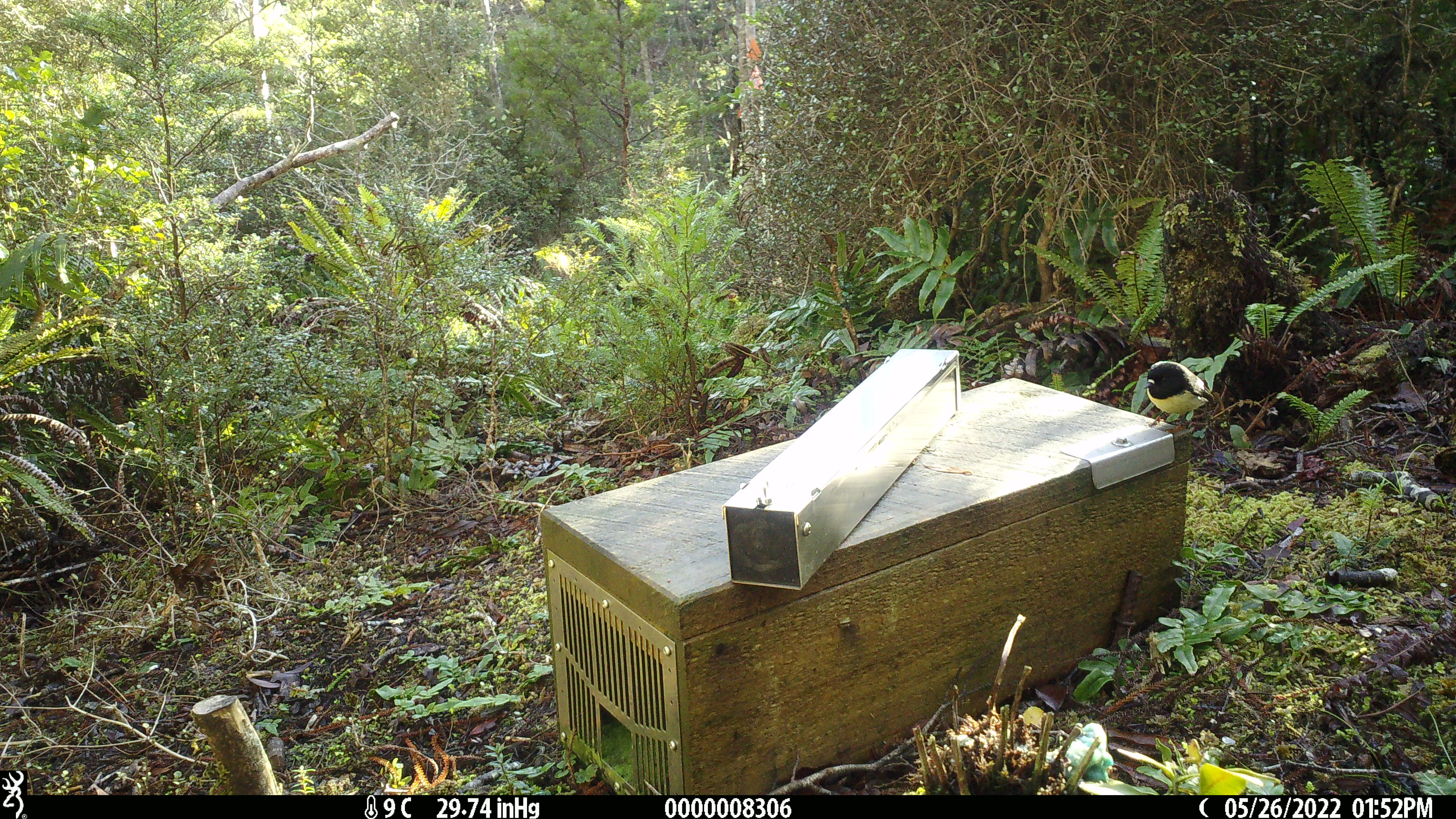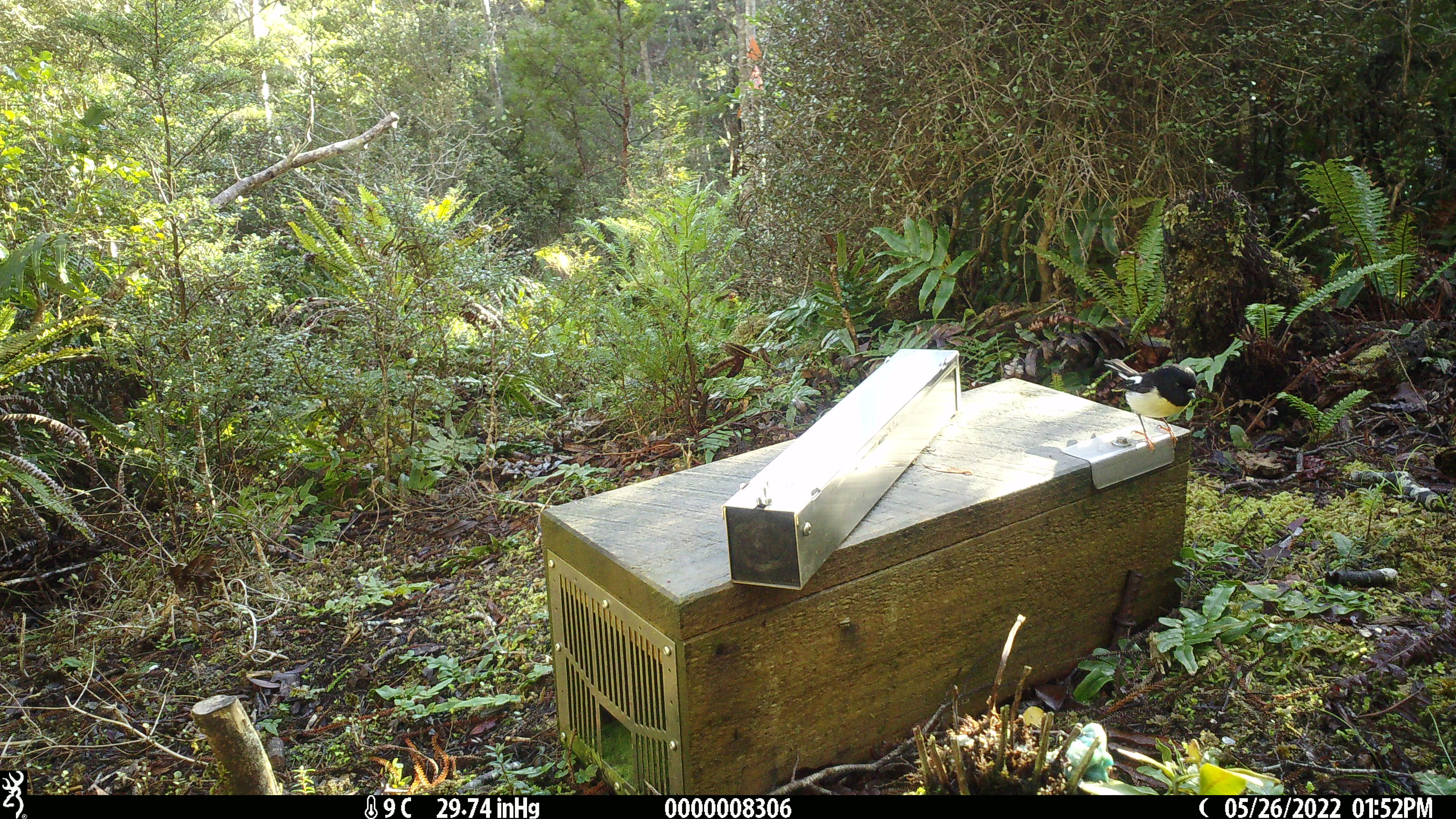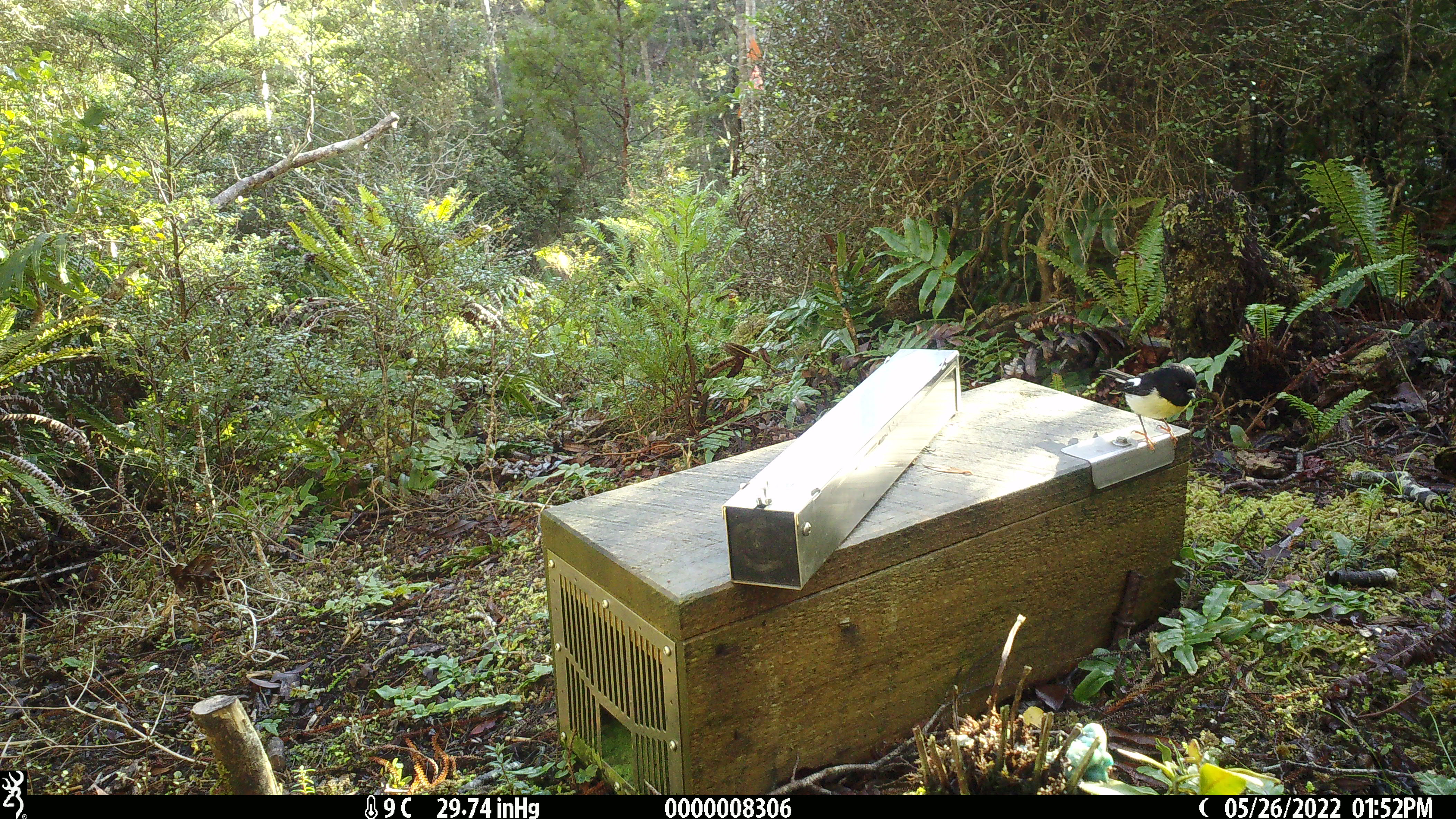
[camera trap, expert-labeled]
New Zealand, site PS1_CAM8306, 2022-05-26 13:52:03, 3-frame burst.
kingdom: Animalia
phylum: Chordata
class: Aves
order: Passeriformes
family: Petroicidae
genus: Petroica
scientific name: Petroica macrocephala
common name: tomtit